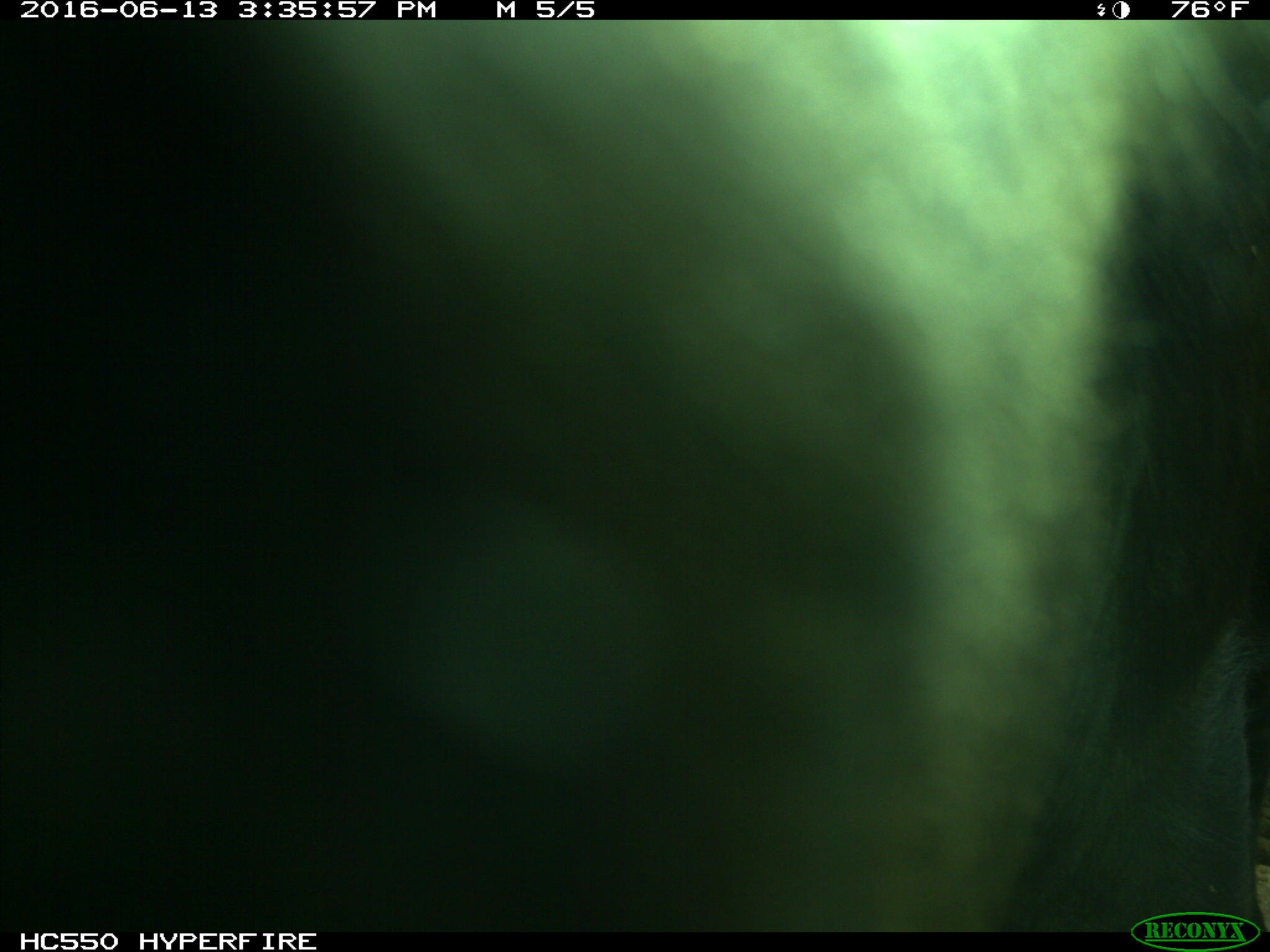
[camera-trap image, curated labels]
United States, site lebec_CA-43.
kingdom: Animalia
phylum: Chordata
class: Mammalia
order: Artiodactyla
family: Bovidae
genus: Bos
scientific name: Bos taurus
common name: domestic cow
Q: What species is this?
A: Bos taurus (domestic cow).